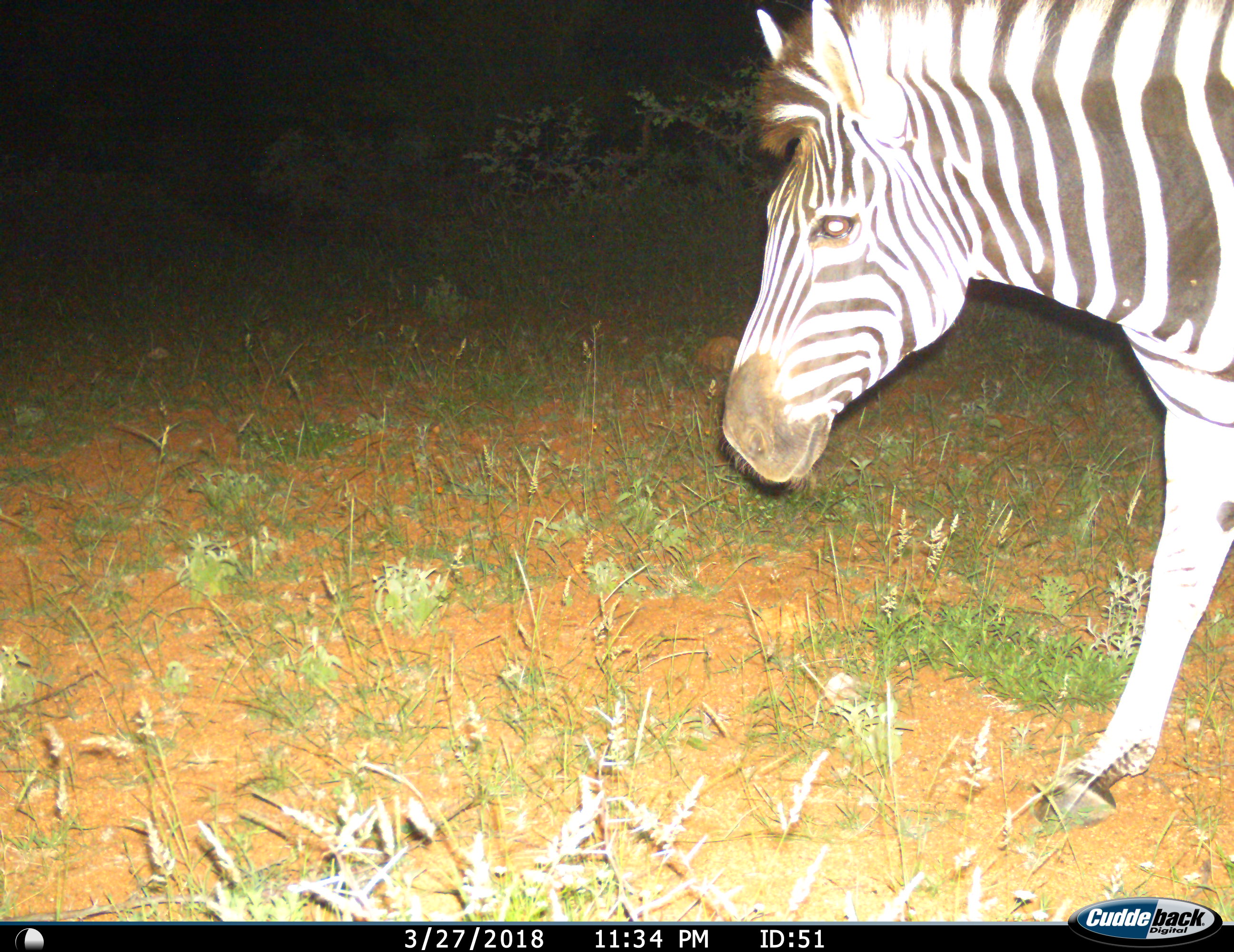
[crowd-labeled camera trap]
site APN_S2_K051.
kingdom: Animalia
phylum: Chordata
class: Mammalia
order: Perissodactyla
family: Equidae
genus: Equus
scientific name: Equus quagga burchellii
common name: burchell's zebra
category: zebraburchells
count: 1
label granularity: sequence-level